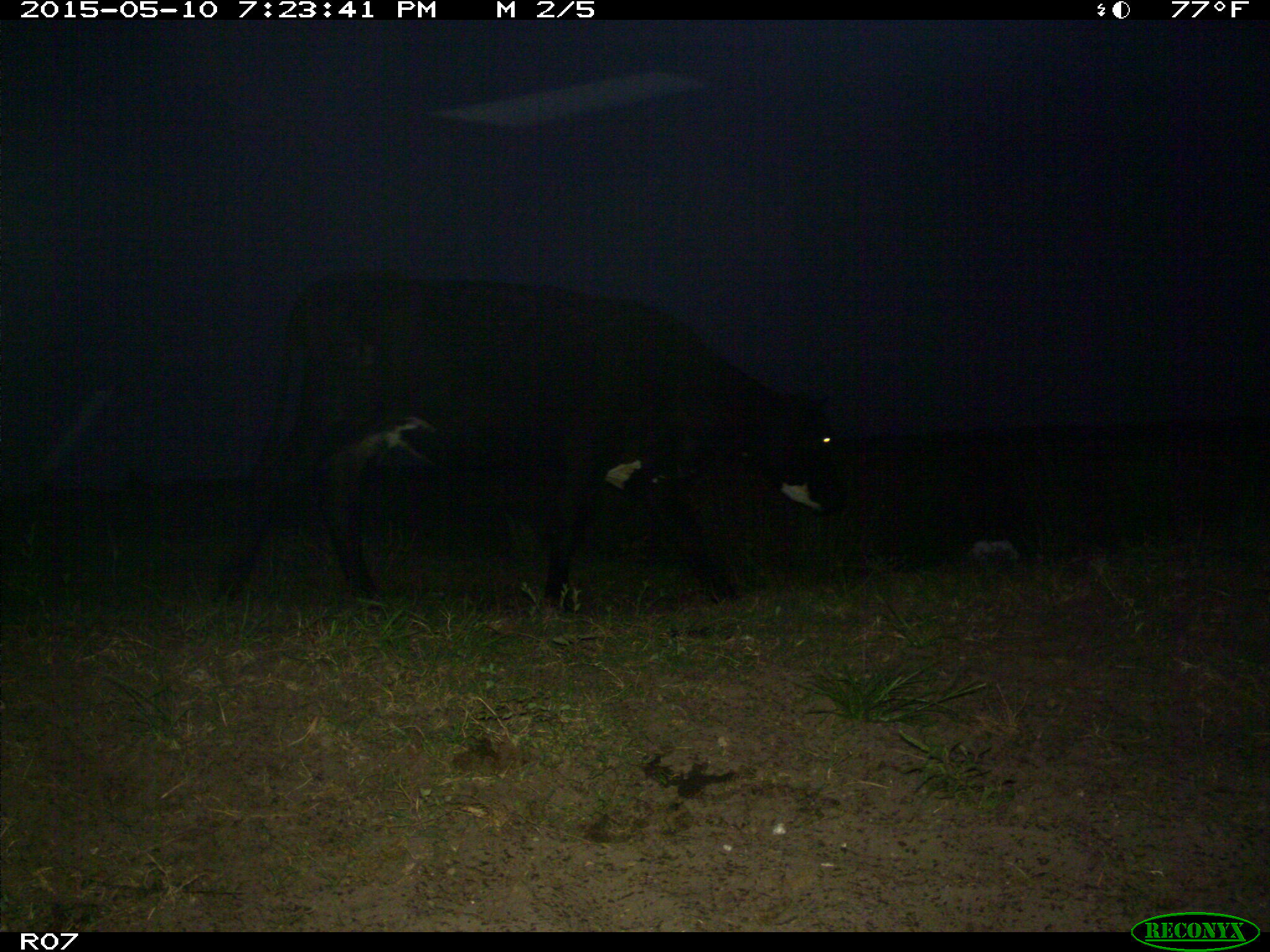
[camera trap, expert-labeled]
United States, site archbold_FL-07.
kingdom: Animalia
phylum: Chordata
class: Mammalia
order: Artiodactyla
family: Bovidae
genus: Bos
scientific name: Bos taurus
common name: domestic cow